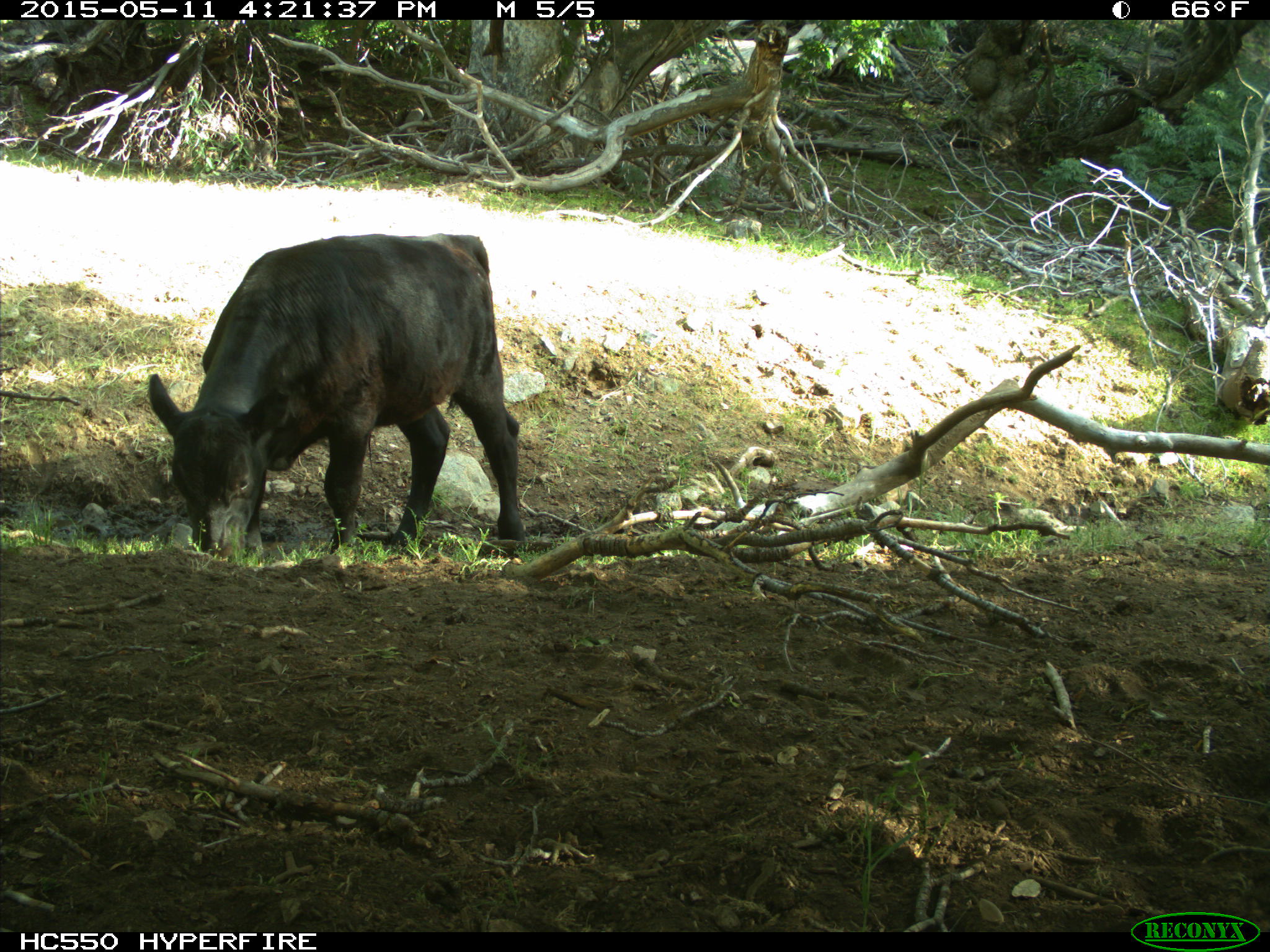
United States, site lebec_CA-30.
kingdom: Animalia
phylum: Chordata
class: Mammalia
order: Artiodactyla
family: Bovidae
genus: Bos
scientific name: Bos taurus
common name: domestic cow